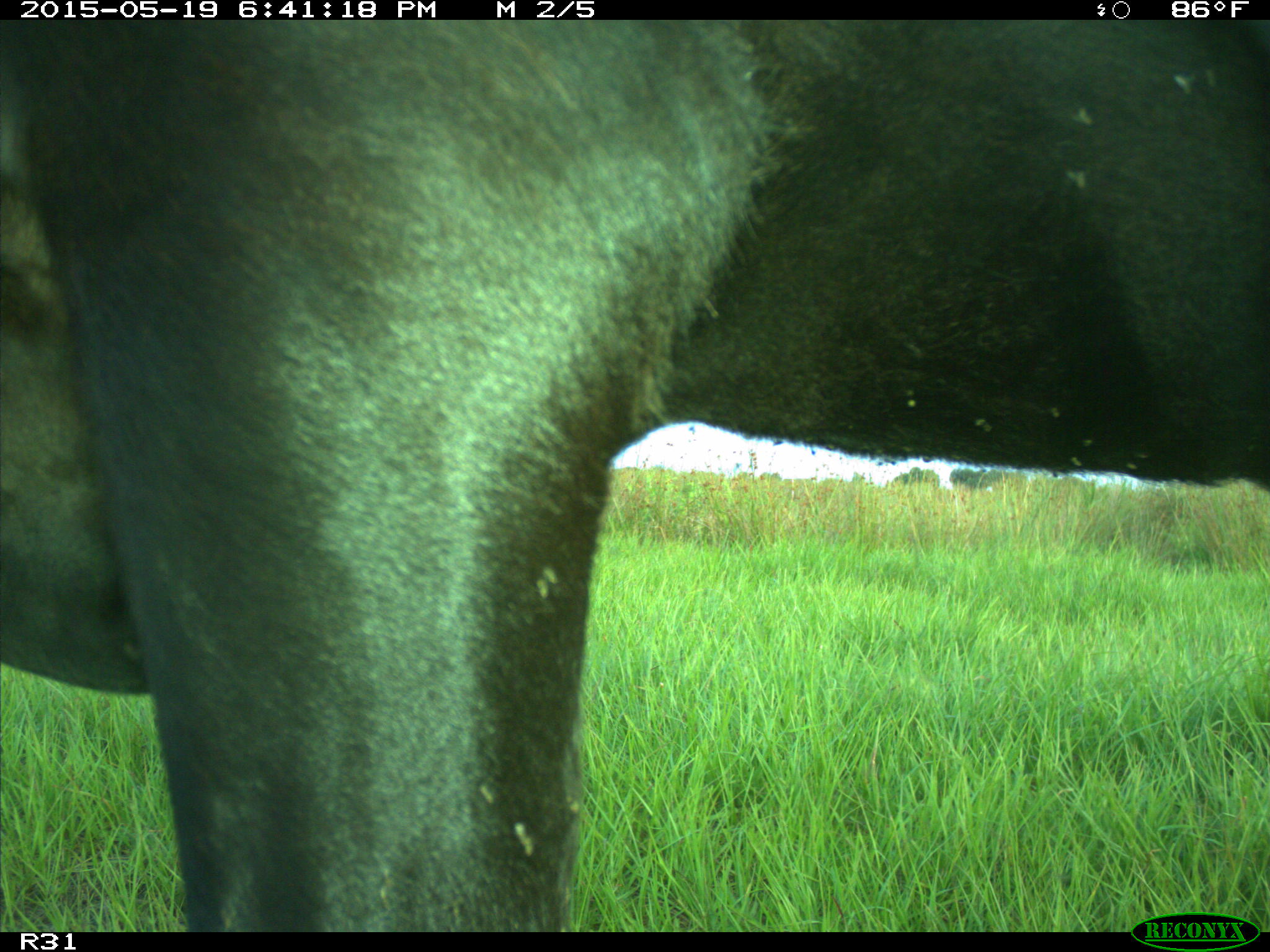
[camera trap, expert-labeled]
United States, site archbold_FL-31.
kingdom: Animalia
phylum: Chordata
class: Mammalia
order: Artiodactyla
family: Bovidae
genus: Bos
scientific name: Bos taurus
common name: domestic cow